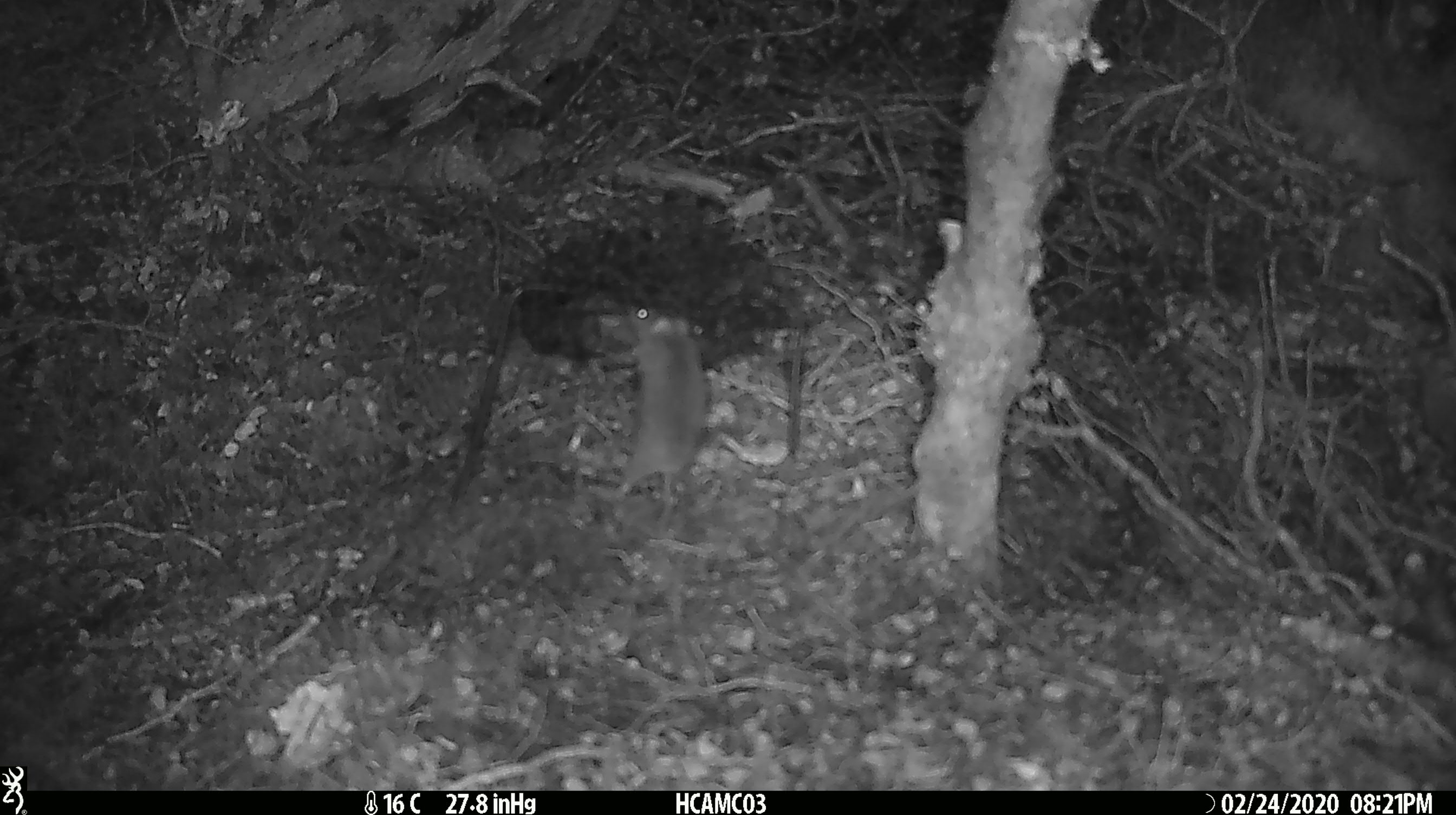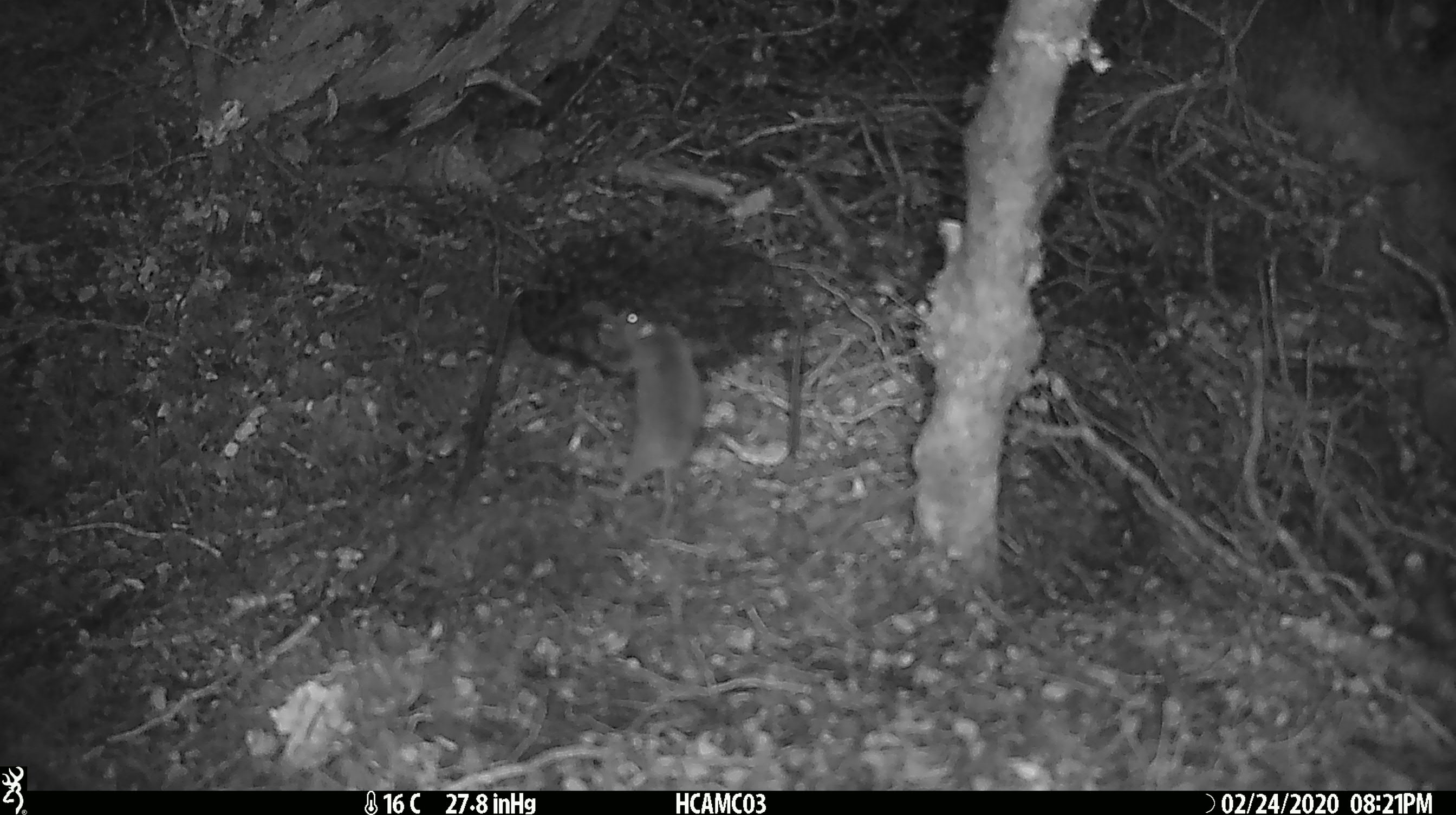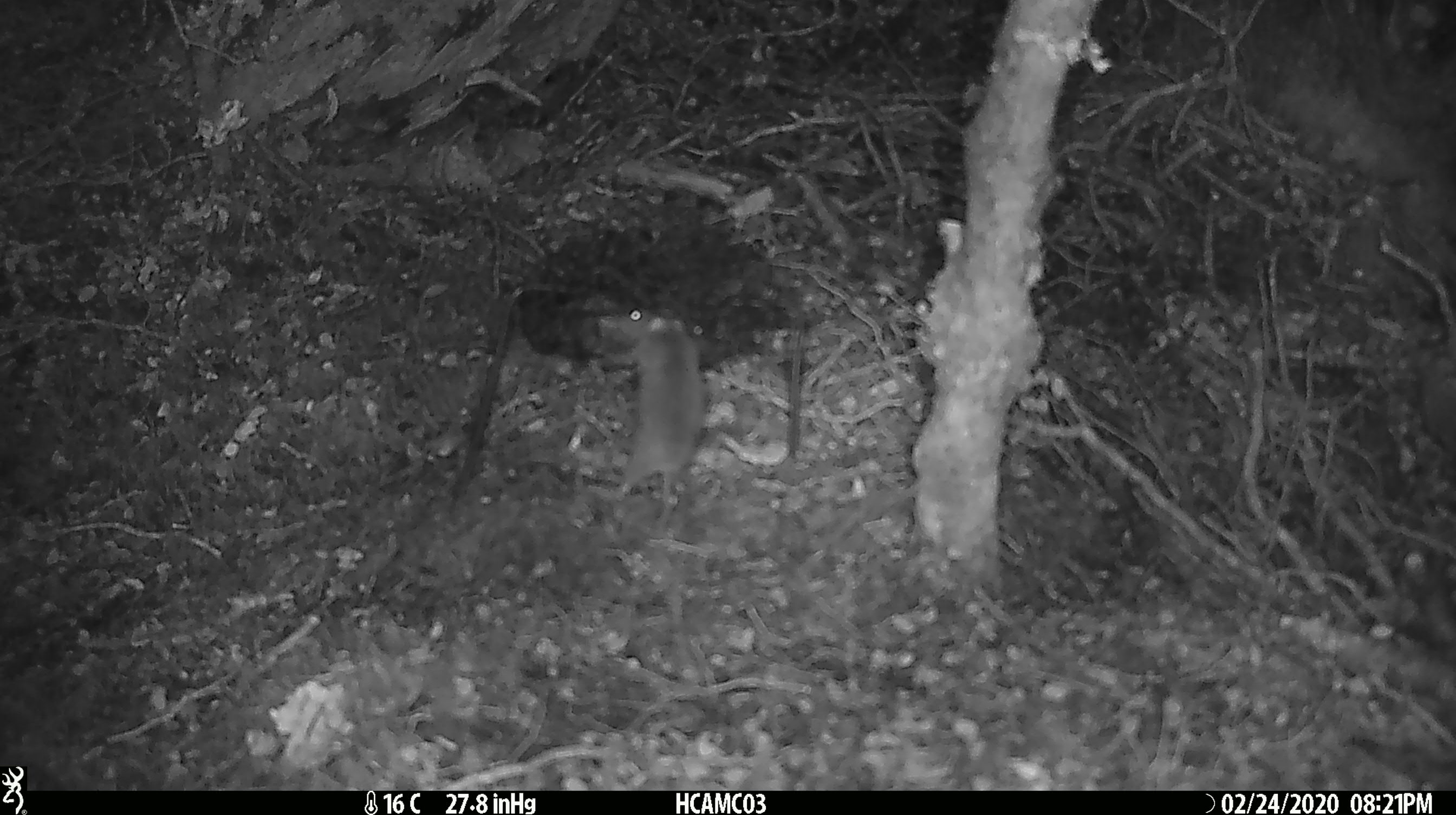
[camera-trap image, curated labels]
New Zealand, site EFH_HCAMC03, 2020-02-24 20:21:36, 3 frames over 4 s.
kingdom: Animalia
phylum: Chordata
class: Mammalia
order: Rodentia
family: Muridae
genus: Mus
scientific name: Mus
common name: mouse